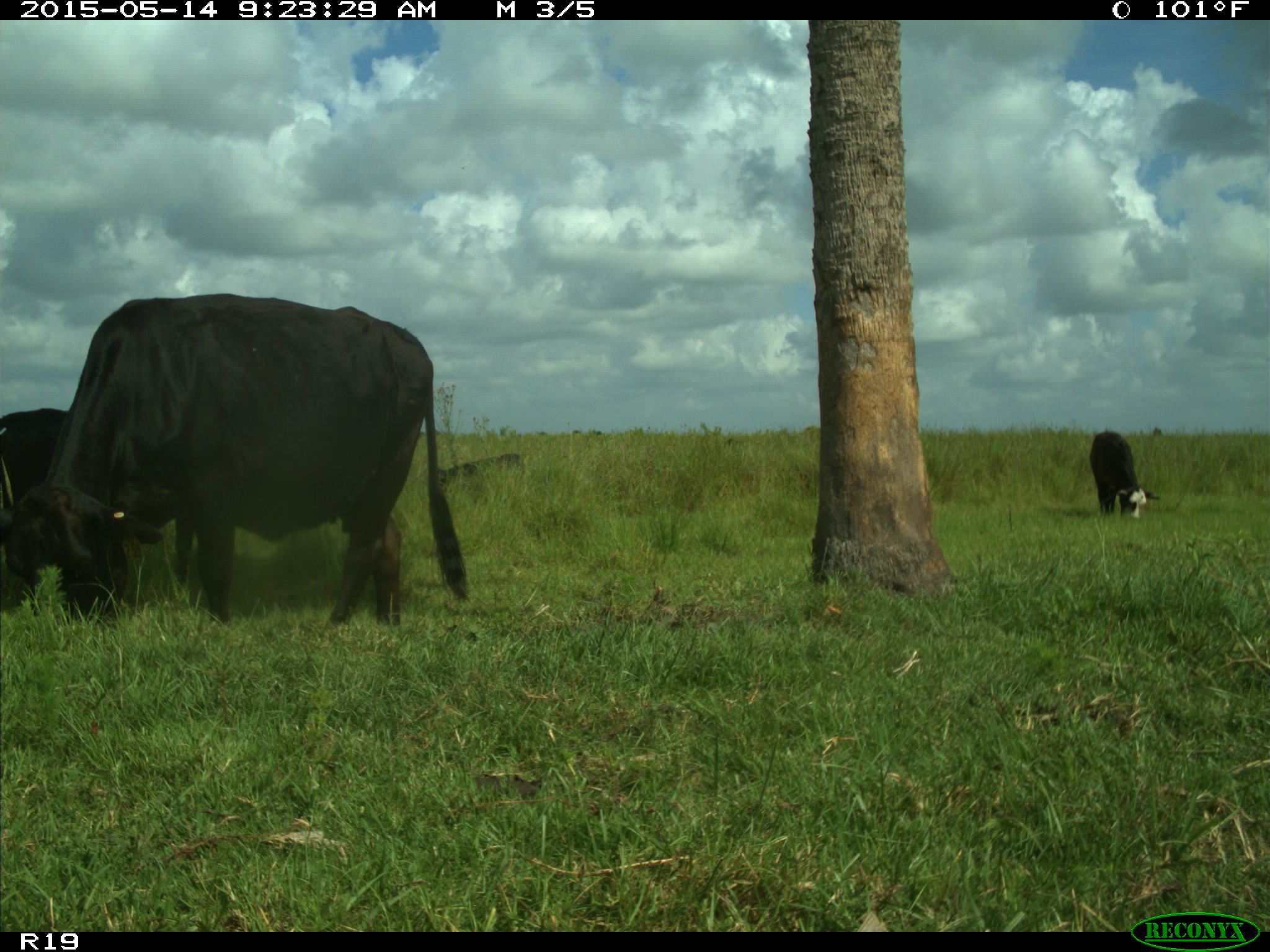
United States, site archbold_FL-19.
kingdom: Animalia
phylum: Chordata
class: Mammalia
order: Artiodactyla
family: Bovidae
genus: Bos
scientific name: Bos taurus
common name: domestic cow